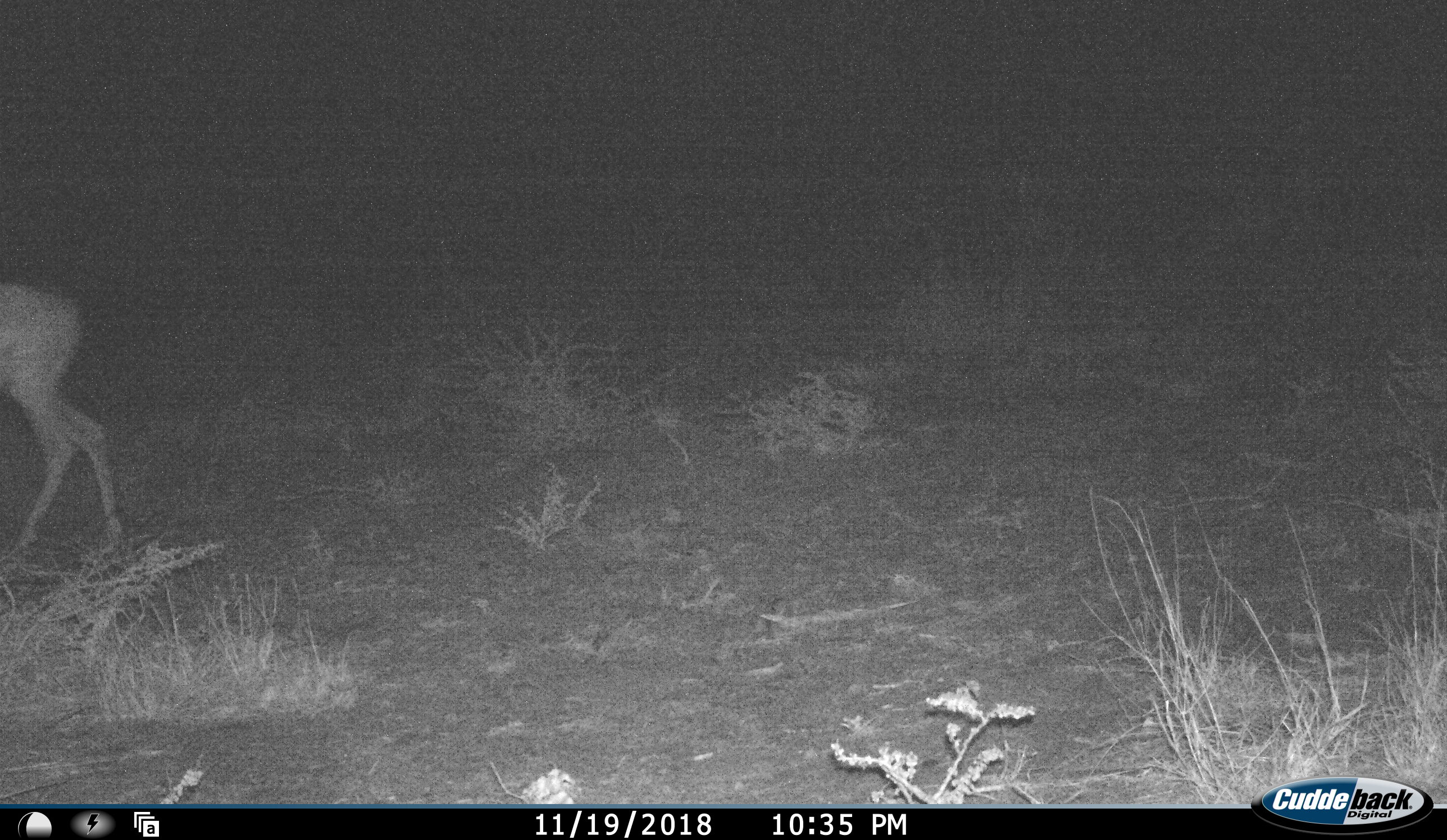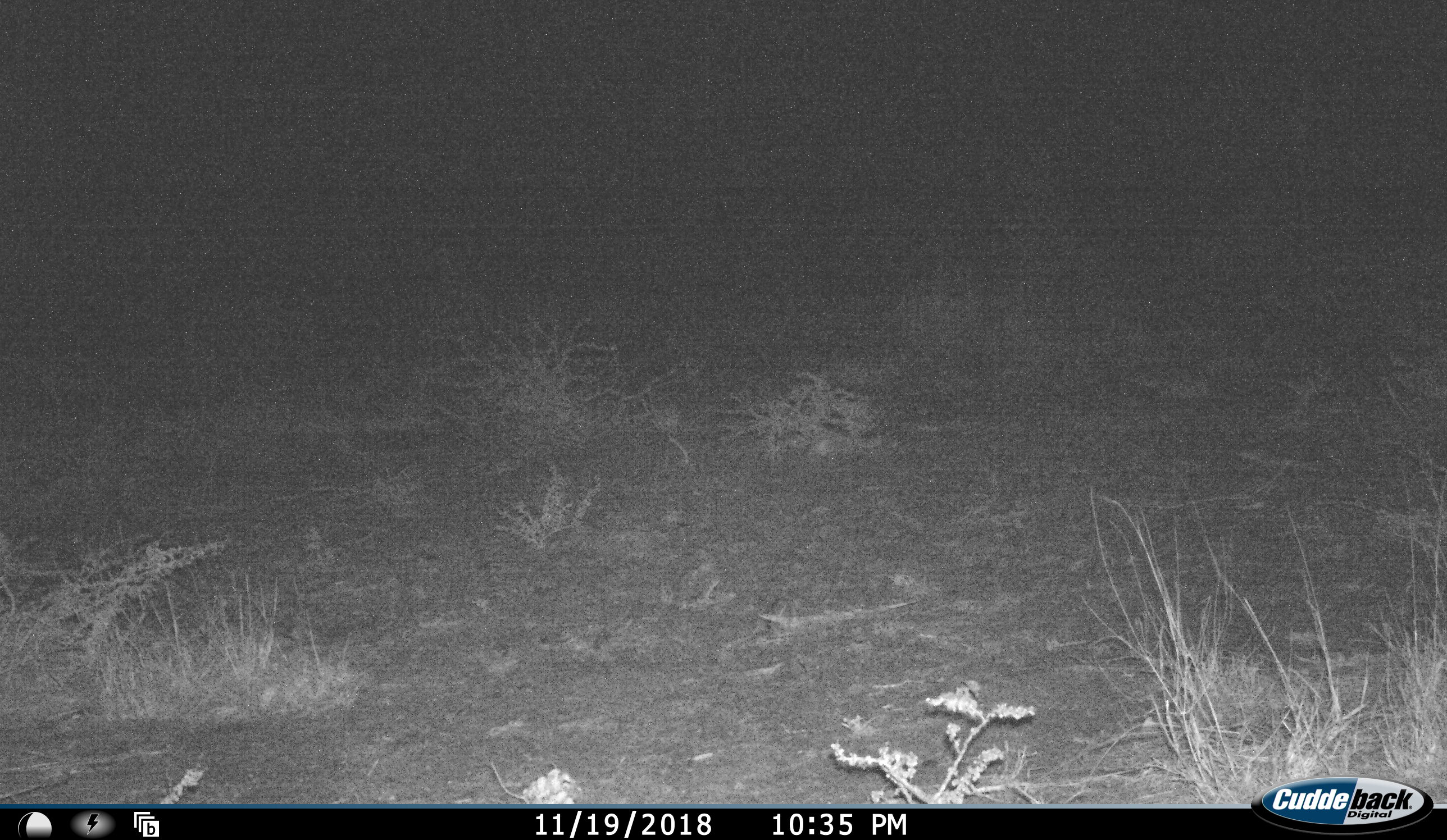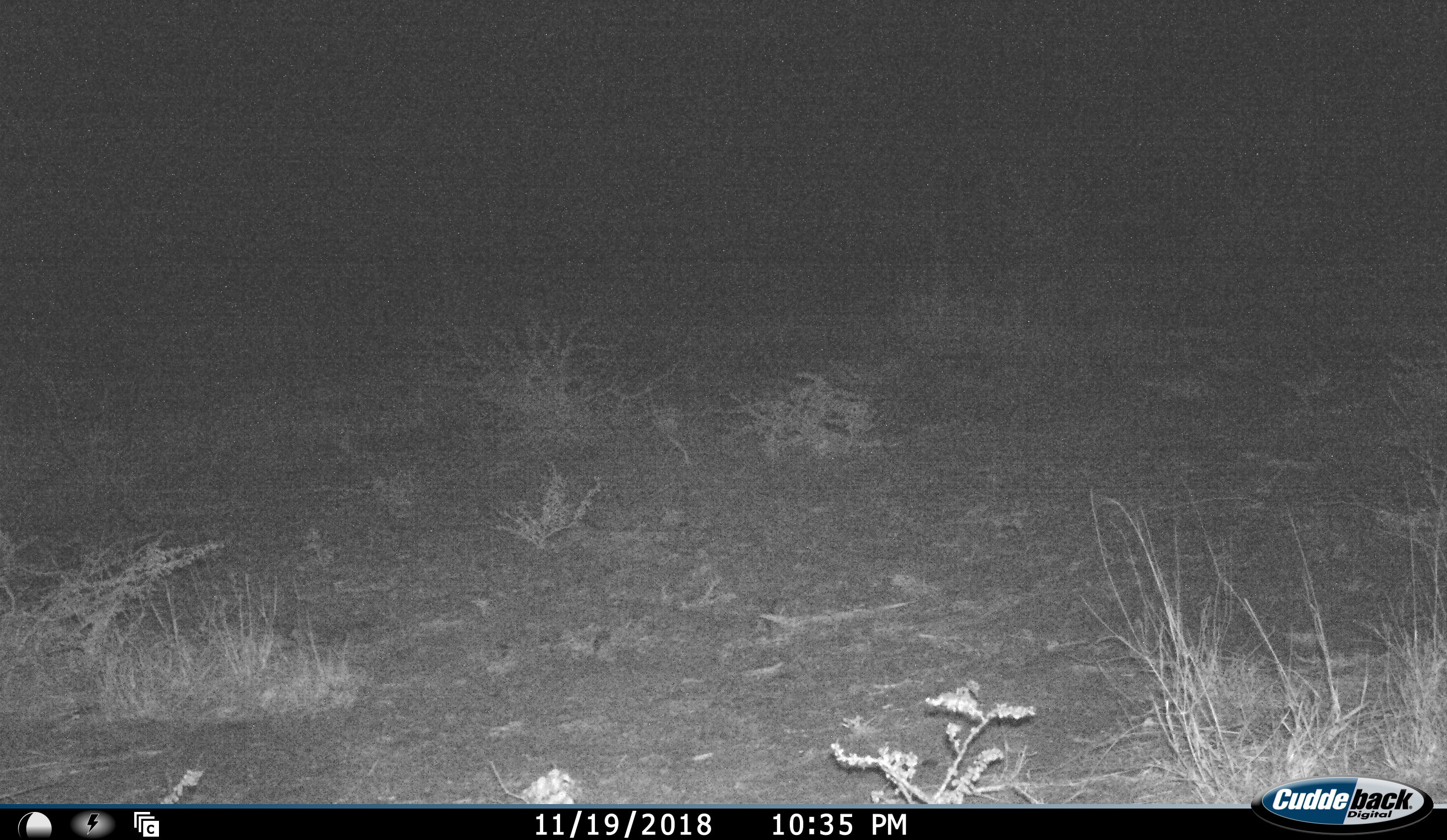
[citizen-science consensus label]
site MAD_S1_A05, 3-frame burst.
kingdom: Animalia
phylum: Chordata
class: Mammalia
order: Artiodactyla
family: Bovidae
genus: Aepyceros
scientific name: Aepyceros melampus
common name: impala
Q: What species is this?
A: Impala (Aepyceros melampus).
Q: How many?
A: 1.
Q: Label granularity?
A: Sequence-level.